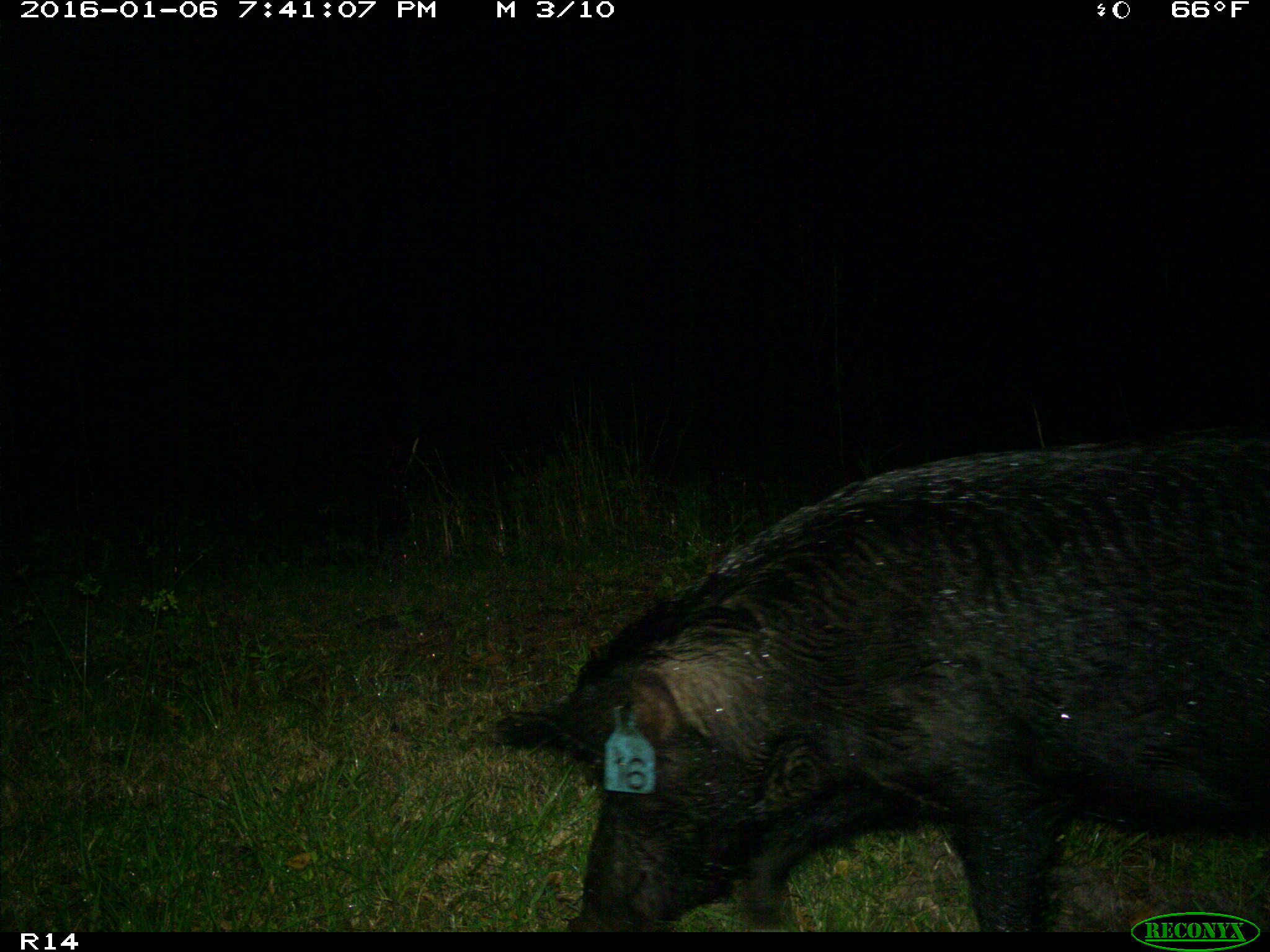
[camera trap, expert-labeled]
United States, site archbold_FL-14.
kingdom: Animalia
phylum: Chordata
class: Mammalia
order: Artiodactyla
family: Suidae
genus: Sus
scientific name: Sus scrofa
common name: wild boar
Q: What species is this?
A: Sus scrofa (wild boar).